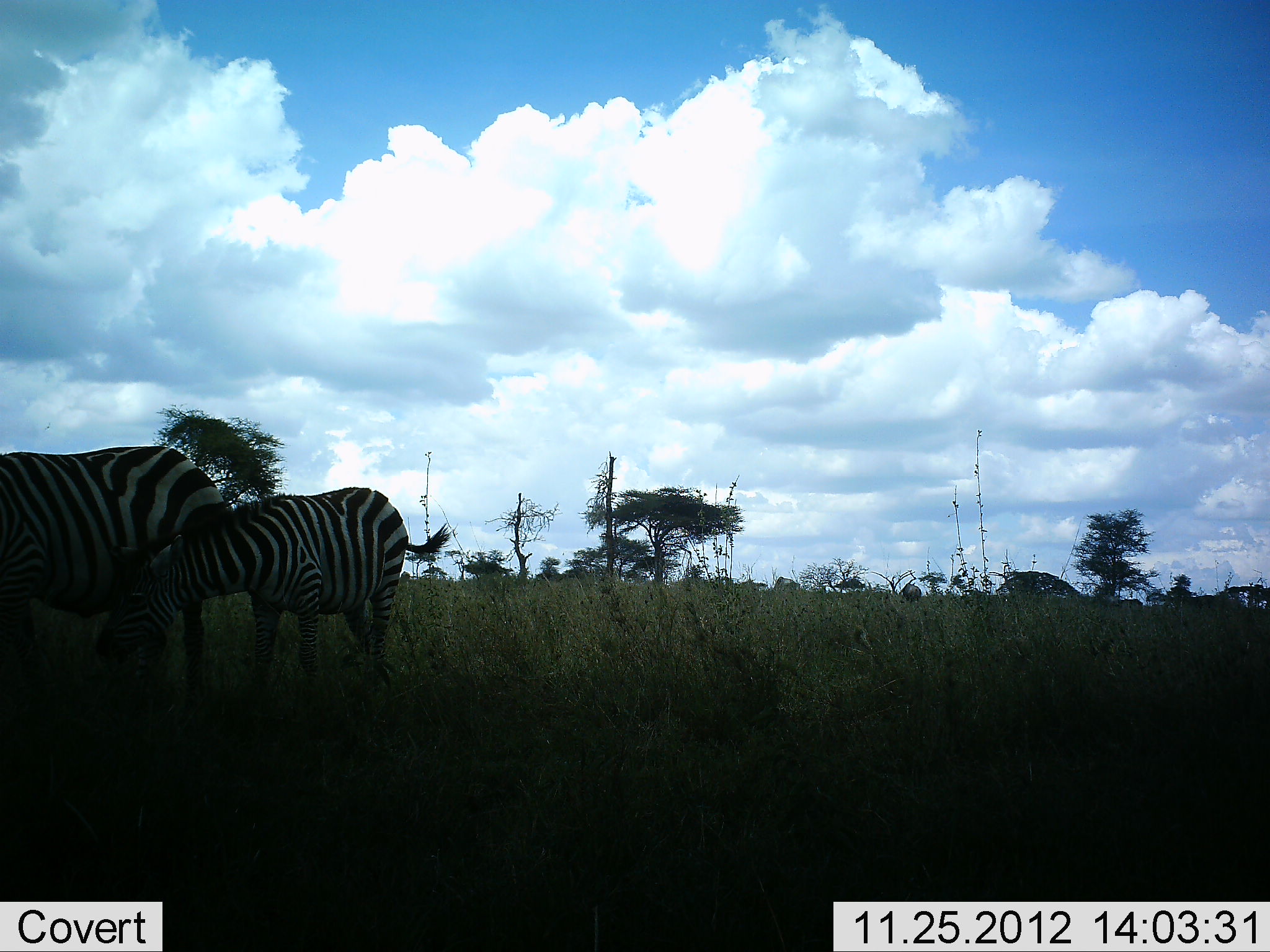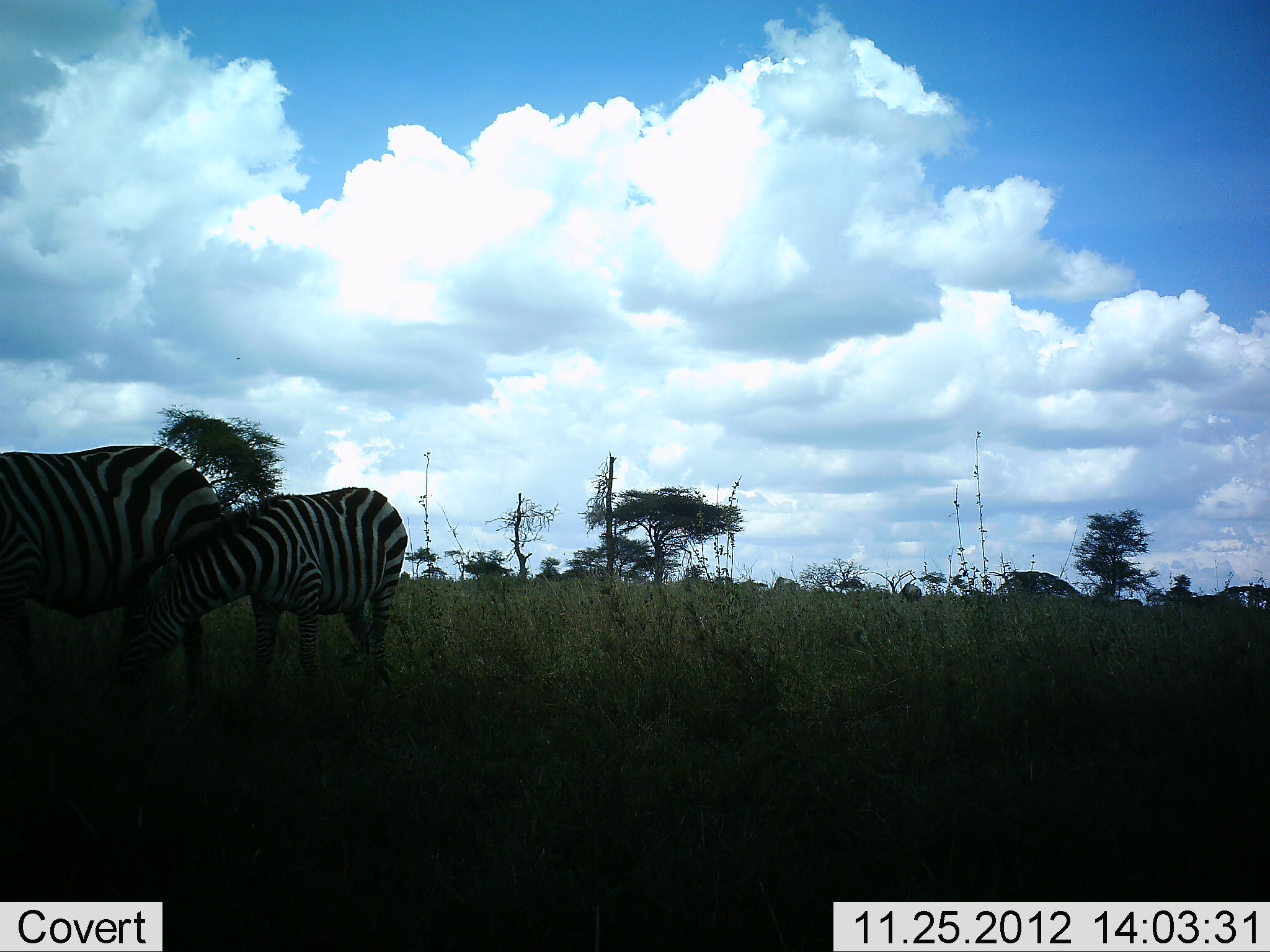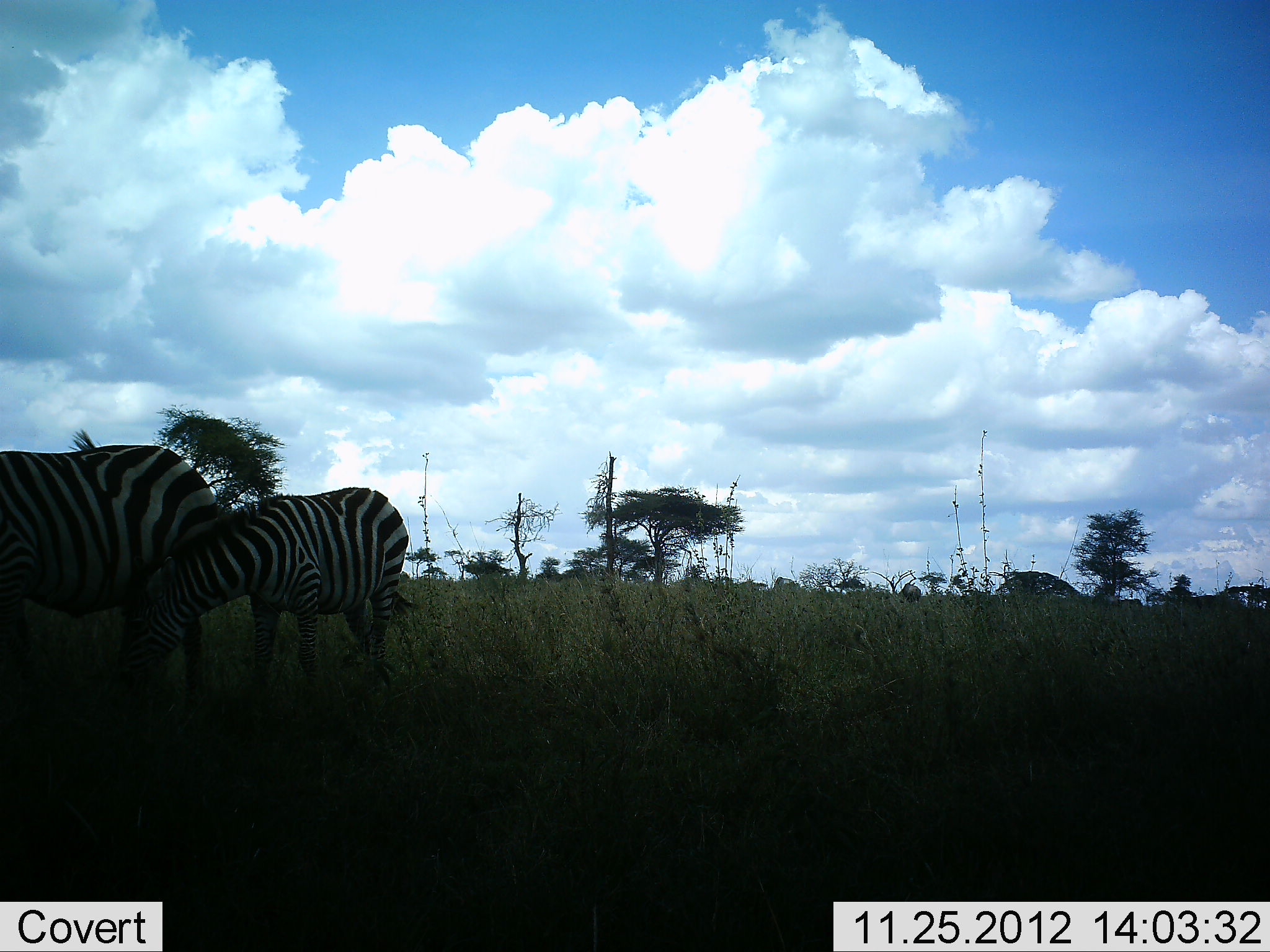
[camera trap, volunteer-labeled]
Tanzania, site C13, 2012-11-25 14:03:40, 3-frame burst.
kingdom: Animalia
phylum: Chordata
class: Mammalia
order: Perissodactyla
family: Equidae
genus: Equus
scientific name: Equus quagga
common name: plains zebra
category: zebra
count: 2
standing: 30%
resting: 0%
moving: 0%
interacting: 0%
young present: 30%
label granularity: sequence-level